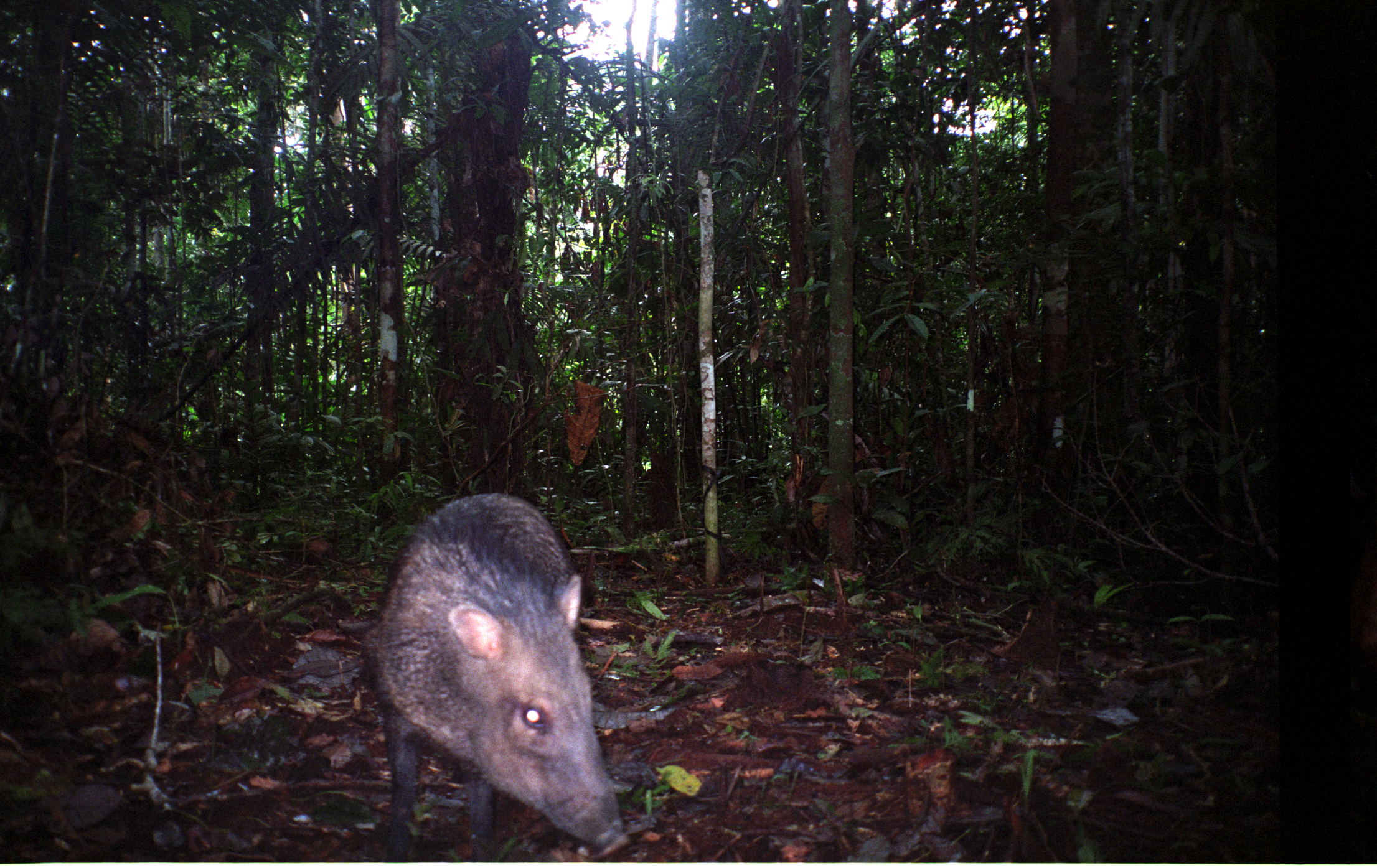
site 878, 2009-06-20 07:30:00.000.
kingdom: Animalia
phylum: Chordata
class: Mammalia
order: Artiodactyla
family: Tayassuidae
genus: Pecari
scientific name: Pecari tajacu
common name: collared peccary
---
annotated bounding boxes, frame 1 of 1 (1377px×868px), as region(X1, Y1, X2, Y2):
pecari tajacu: region(371, 493, 636, 862)